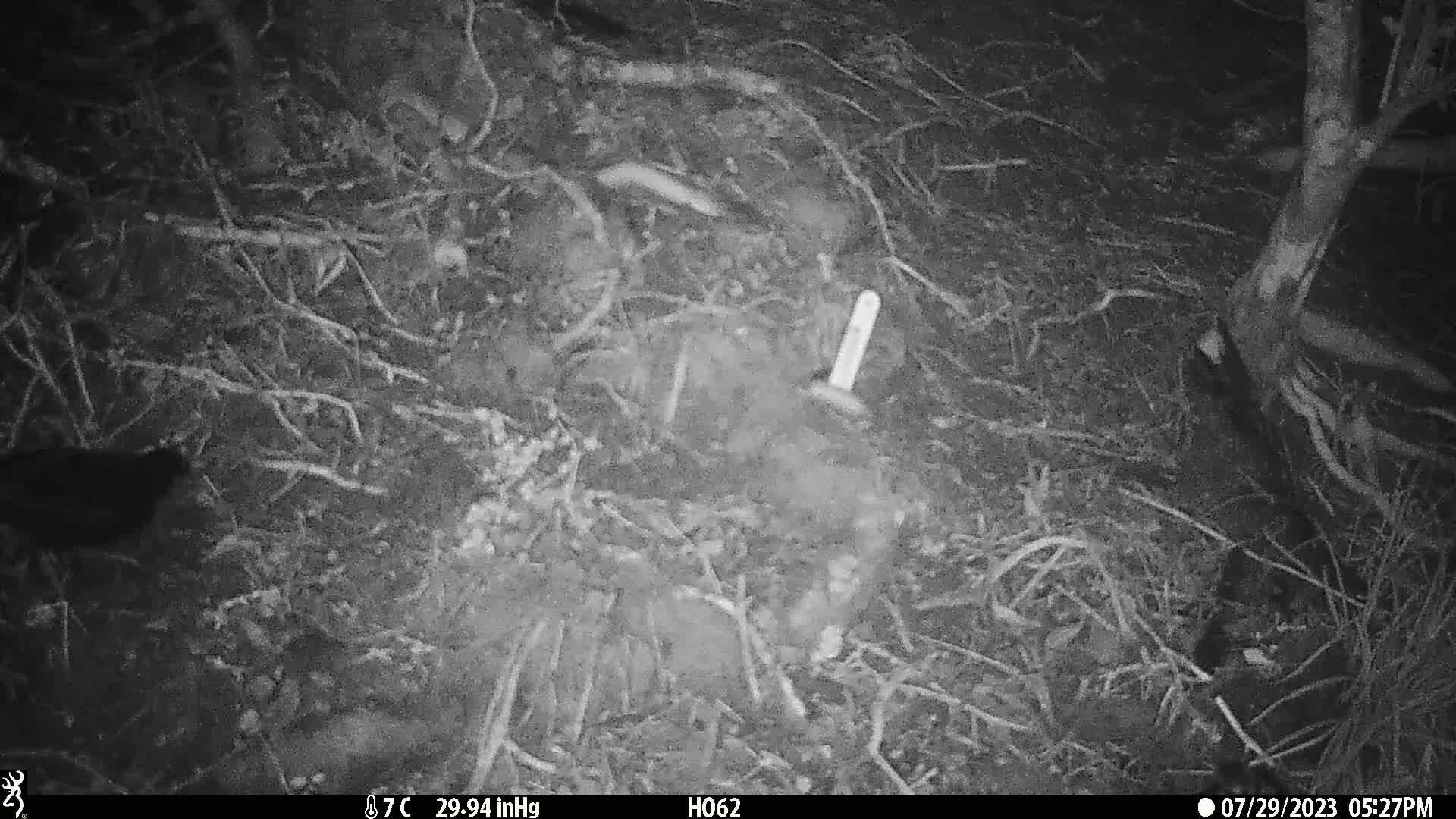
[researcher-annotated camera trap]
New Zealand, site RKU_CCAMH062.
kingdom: Animalia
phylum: Chordata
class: Aves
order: Passeriformes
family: Turdidae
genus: Turdus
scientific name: Turdus merula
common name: eurasian blackbird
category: blackbird